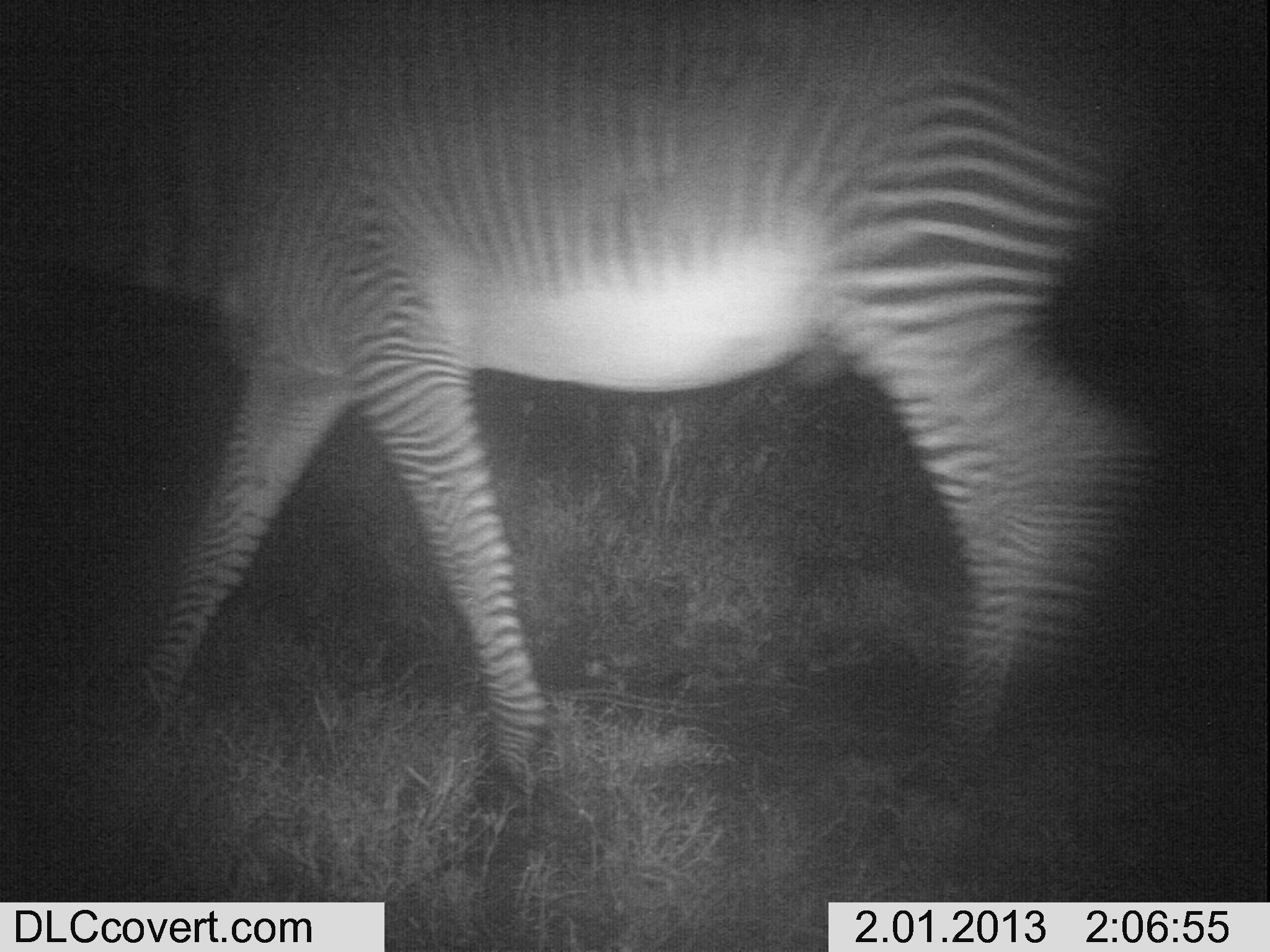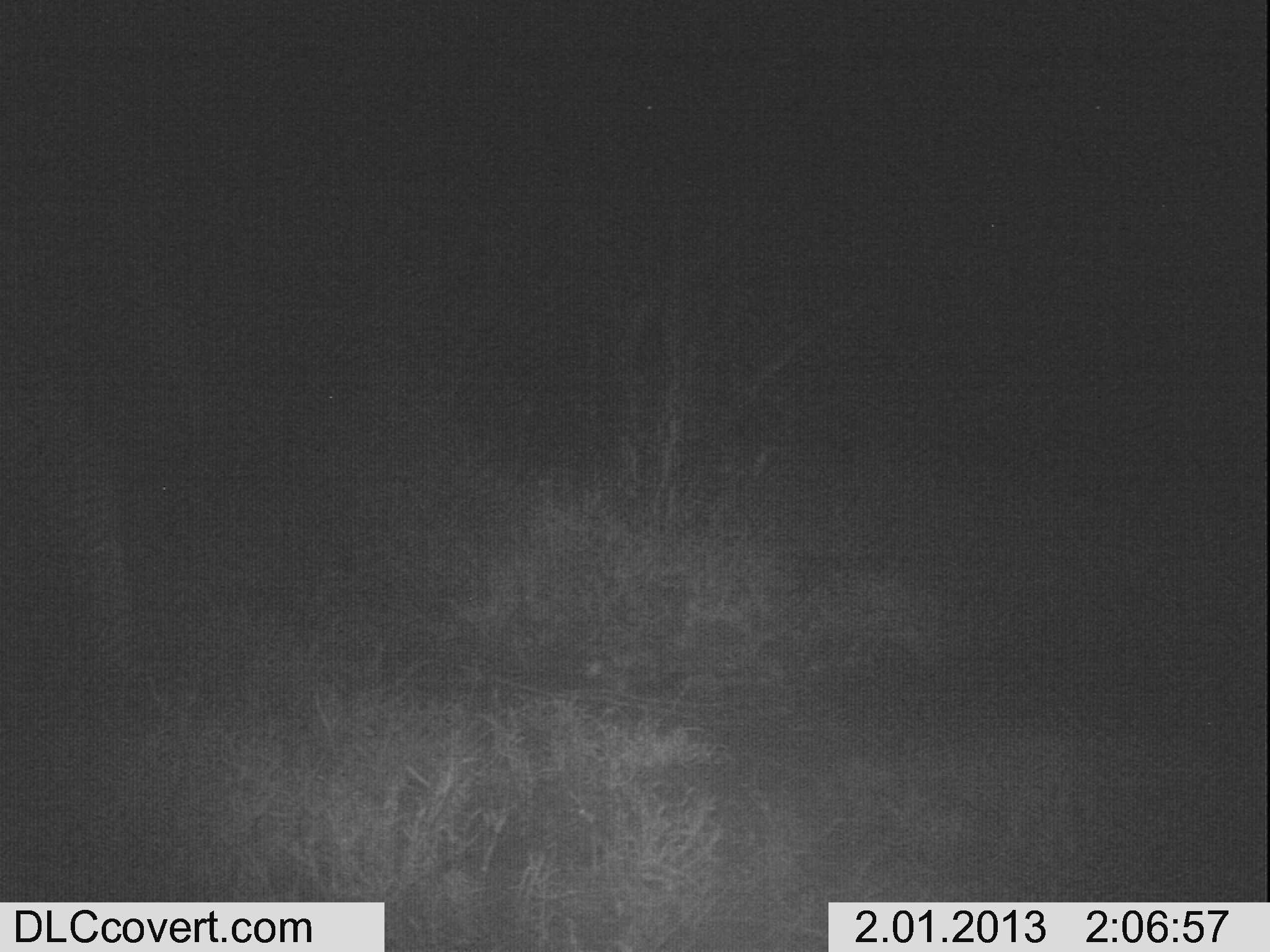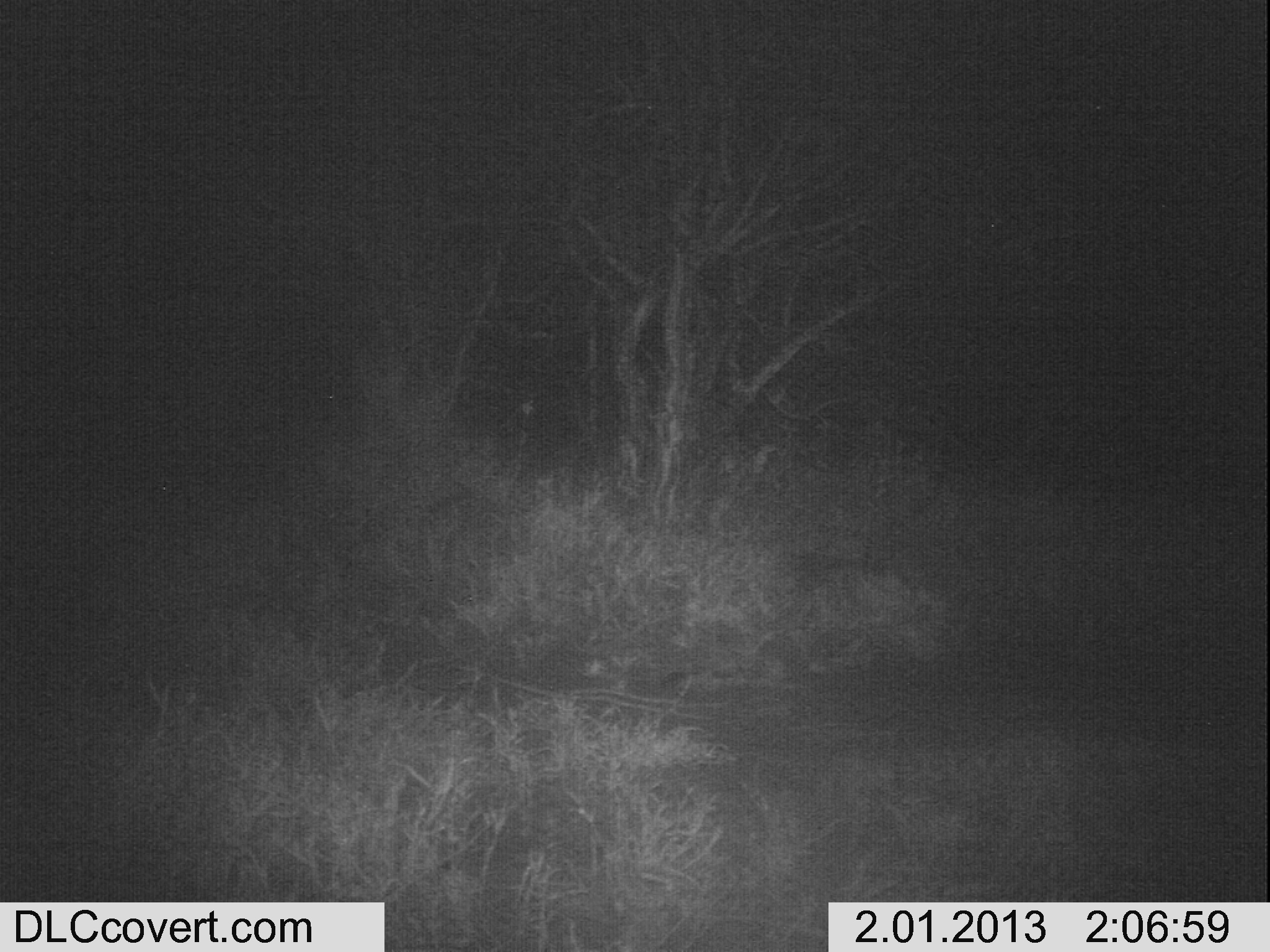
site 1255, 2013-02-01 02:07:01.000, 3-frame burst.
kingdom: Animalia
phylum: Chordata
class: Mammalia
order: Perissodactyla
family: Equidae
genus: Equus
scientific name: Equus grevyi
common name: grévy's zebra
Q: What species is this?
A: Equus grevyi (grévy's zebra).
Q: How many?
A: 1.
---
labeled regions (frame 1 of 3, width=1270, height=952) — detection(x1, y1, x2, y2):
equus grevyi: detection(3, 0, 1248, 810)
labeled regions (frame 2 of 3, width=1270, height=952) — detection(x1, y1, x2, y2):
equus grevyi: detection(0, 305, 203, 704)